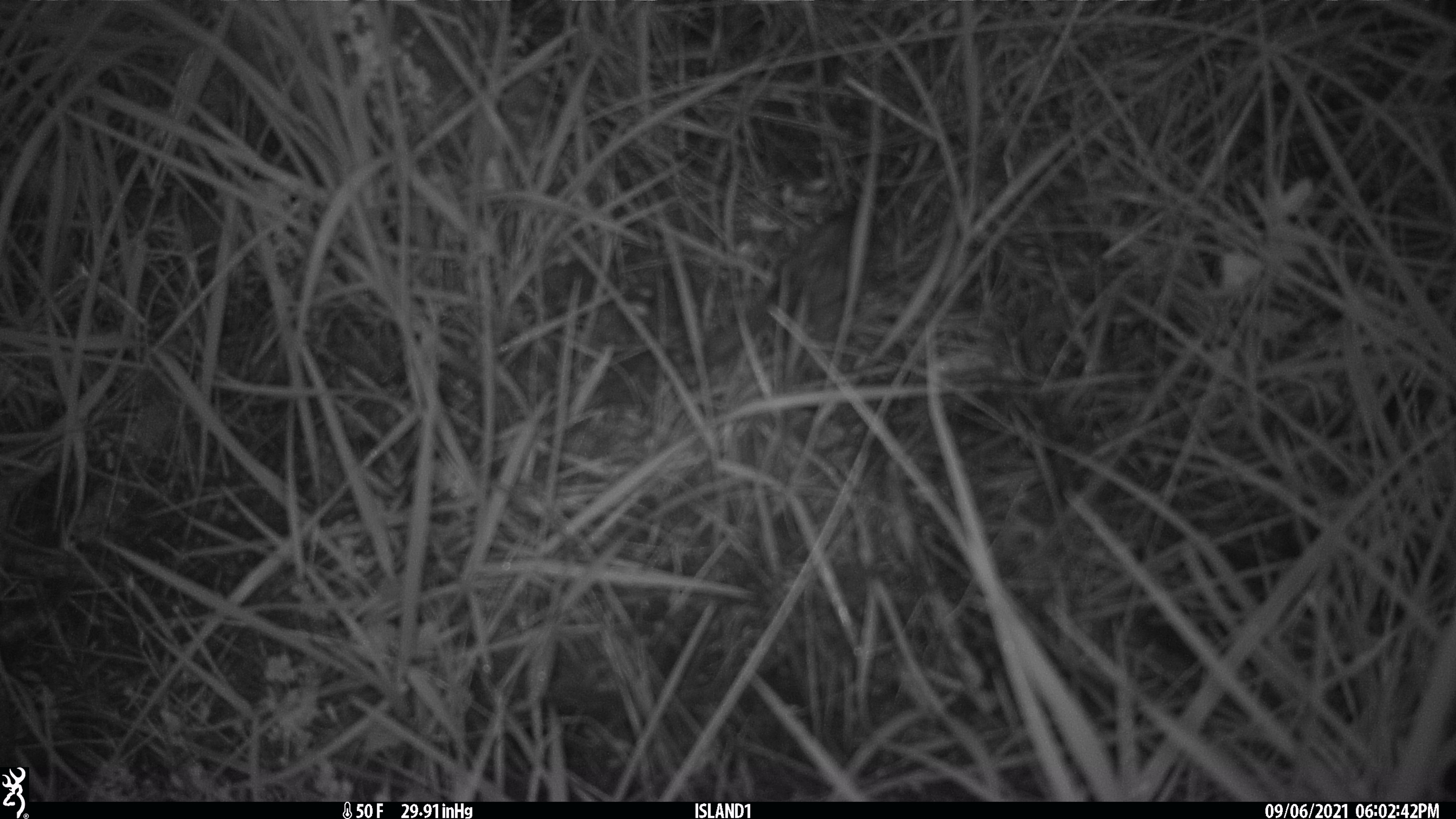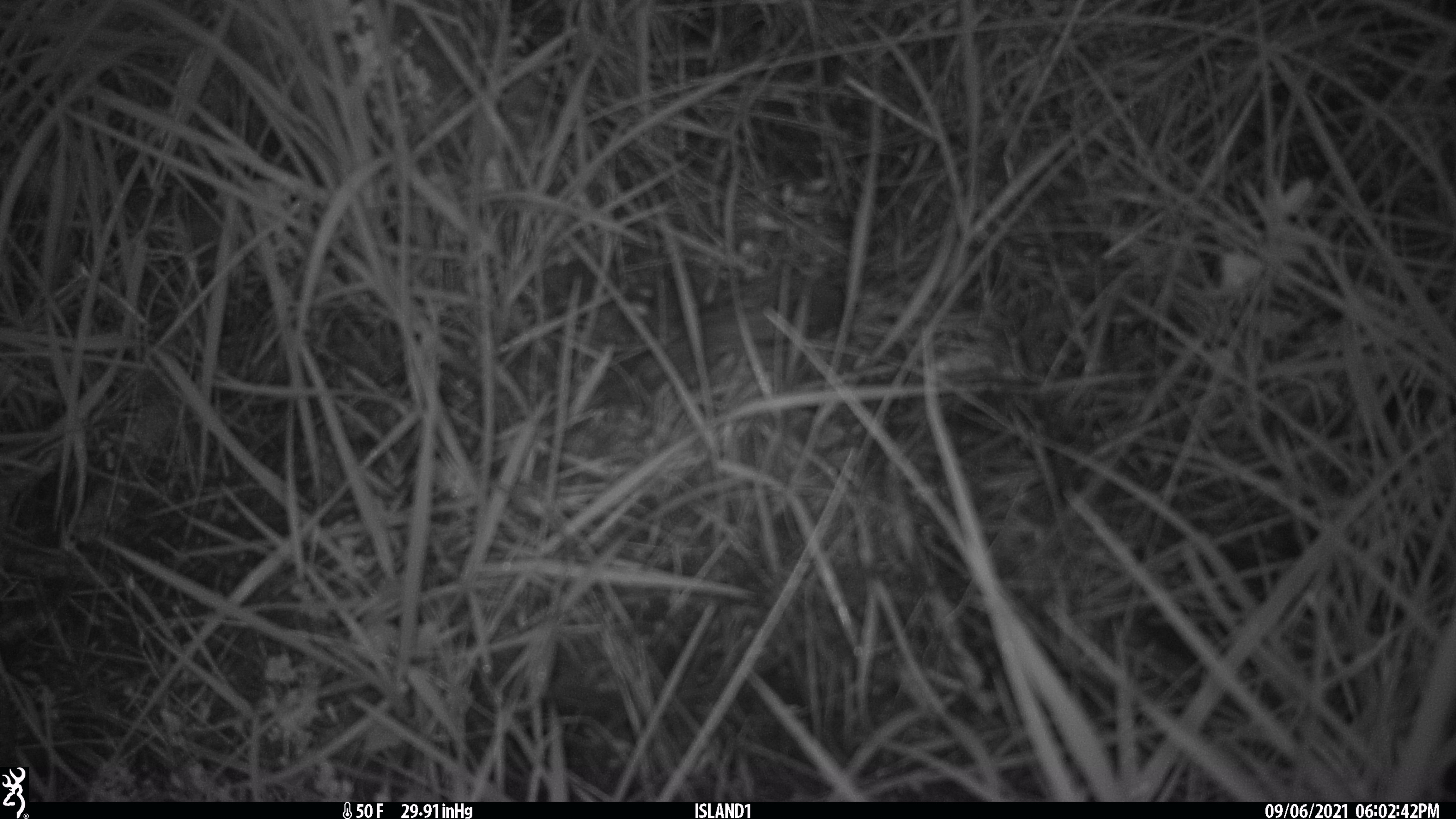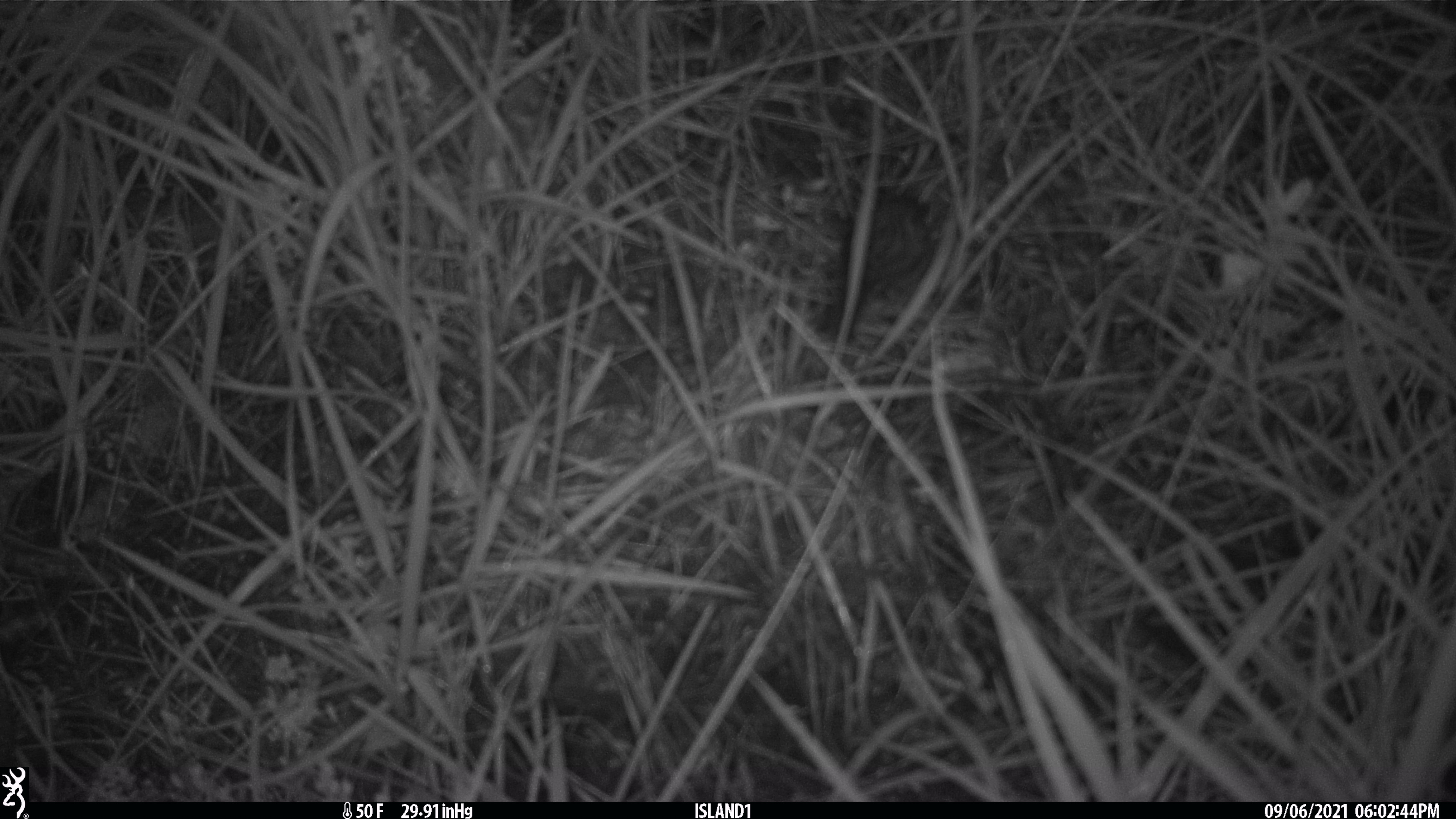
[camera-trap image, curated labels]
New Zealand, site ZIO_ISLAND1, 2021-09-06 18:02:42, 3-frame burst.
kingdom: Animalia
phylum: Chordata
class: Mammalia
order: Rodentia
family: Muridae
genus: Mus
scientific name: Mus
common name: mouse